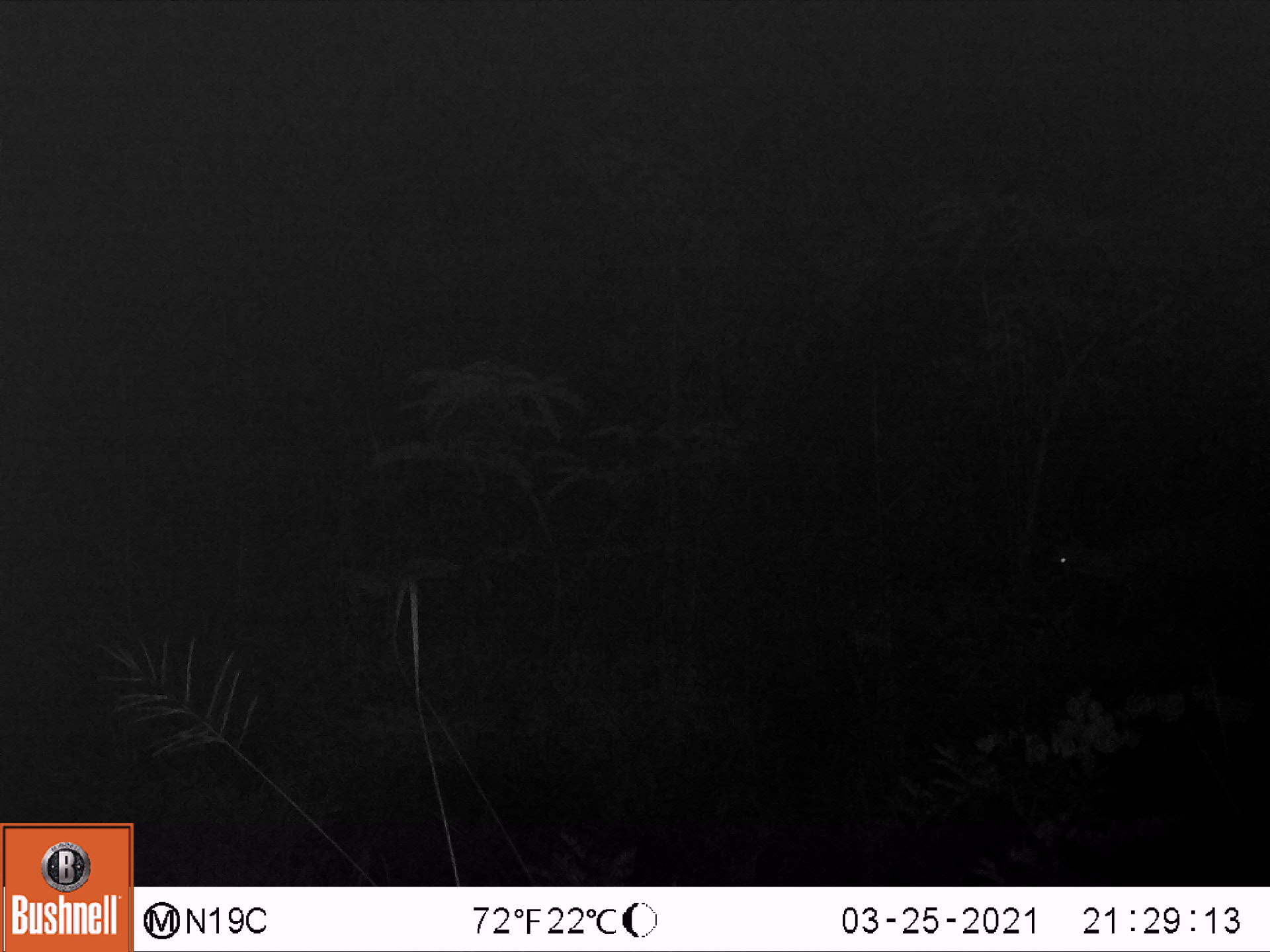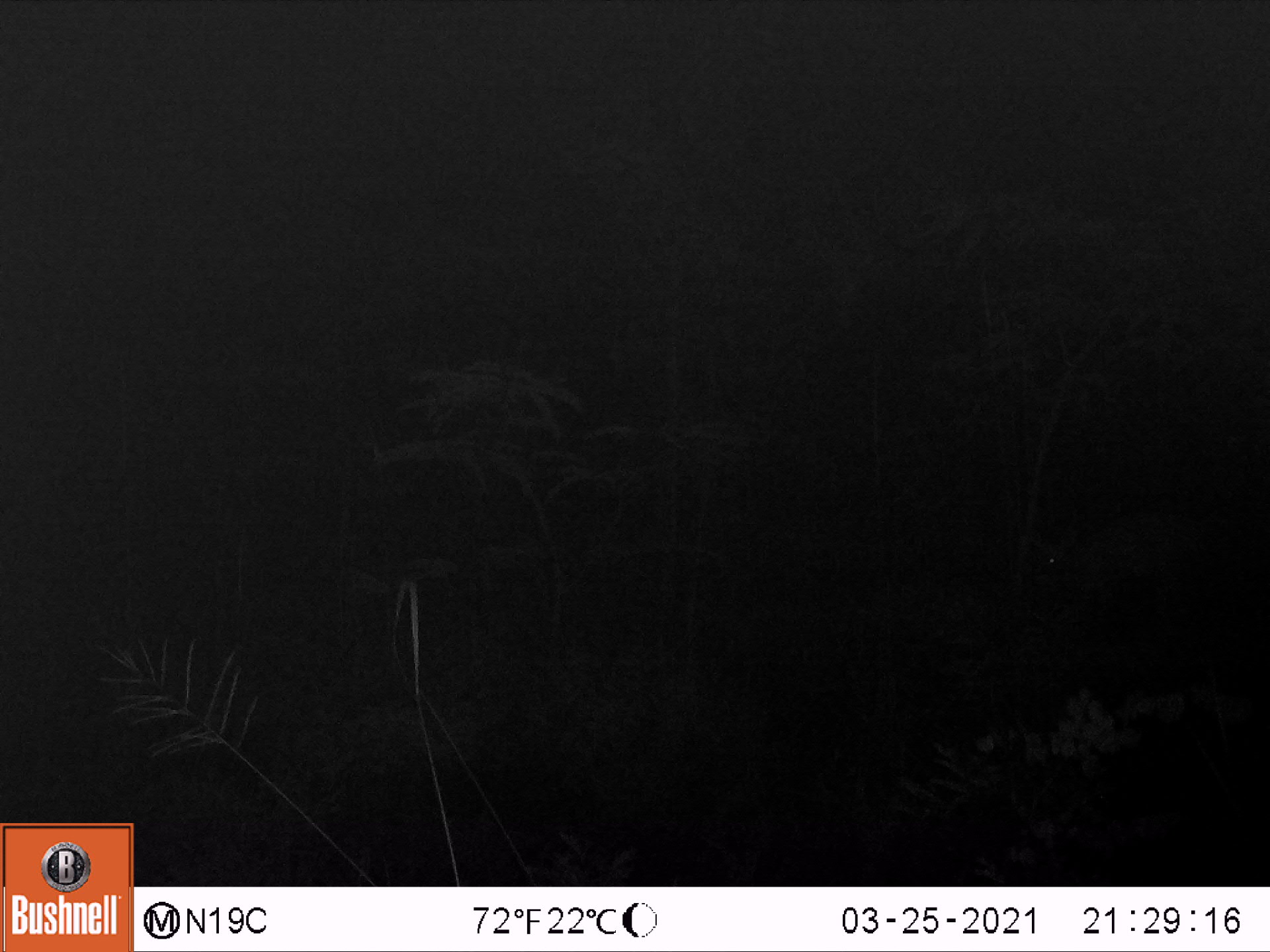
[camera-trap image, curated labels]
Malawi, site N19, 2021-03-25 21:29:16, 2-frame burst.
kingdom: Animalia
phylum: Chordata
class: Mammalia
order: Artiodactyla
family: Bovidae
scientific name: Antilopinae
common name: small antelope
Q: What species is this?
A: Small antelope (Antilopinae).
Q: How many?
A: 1.